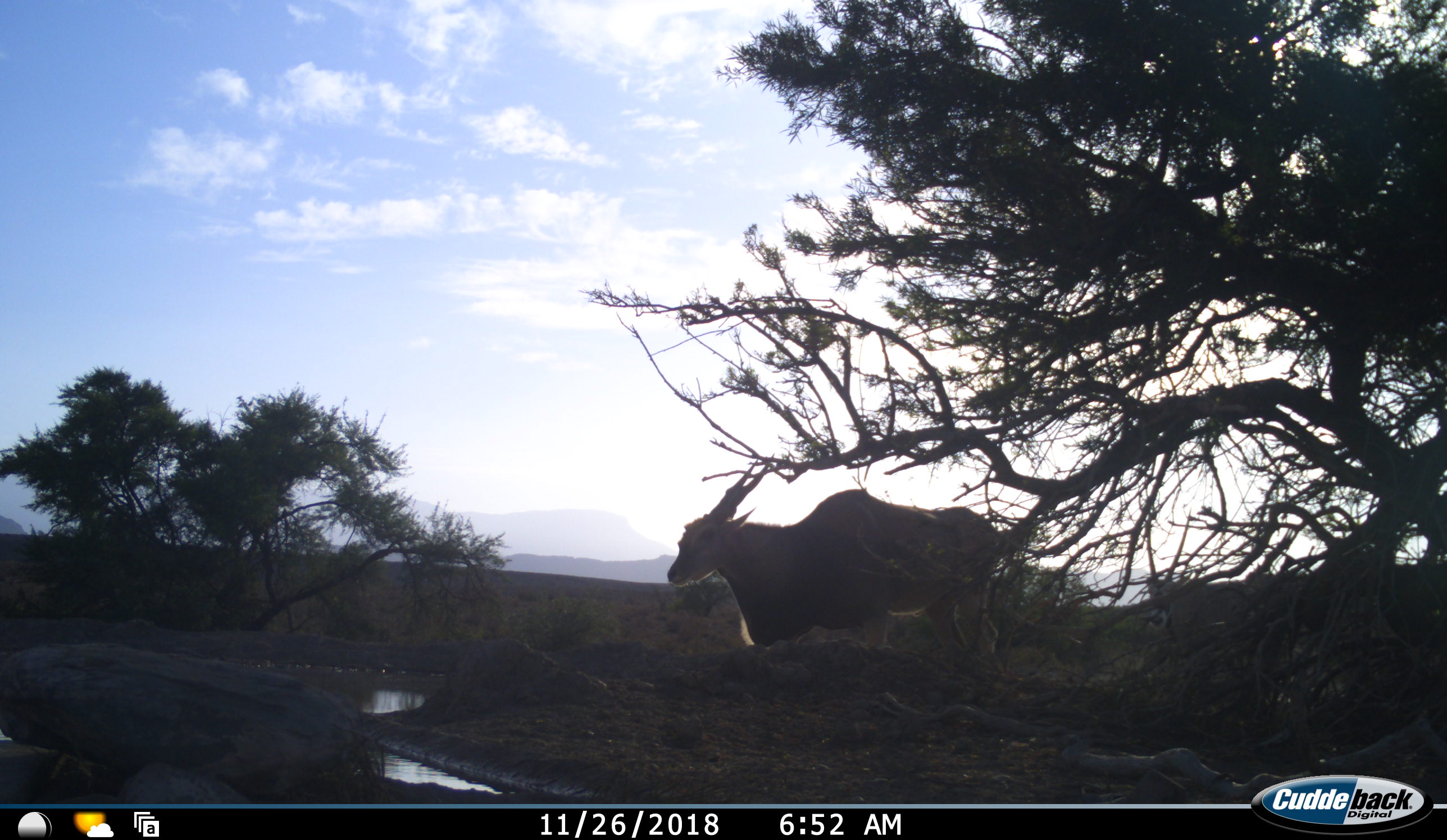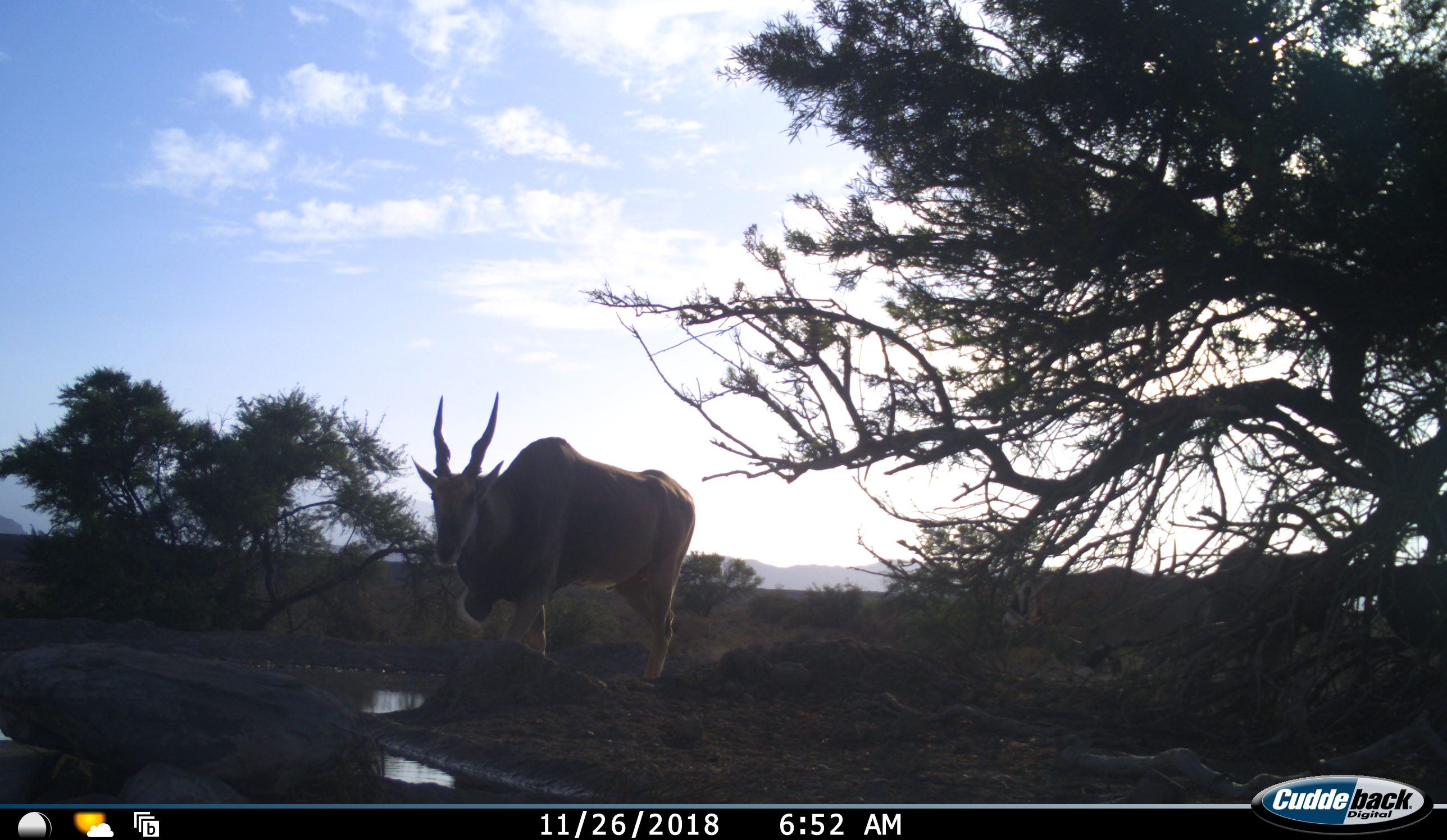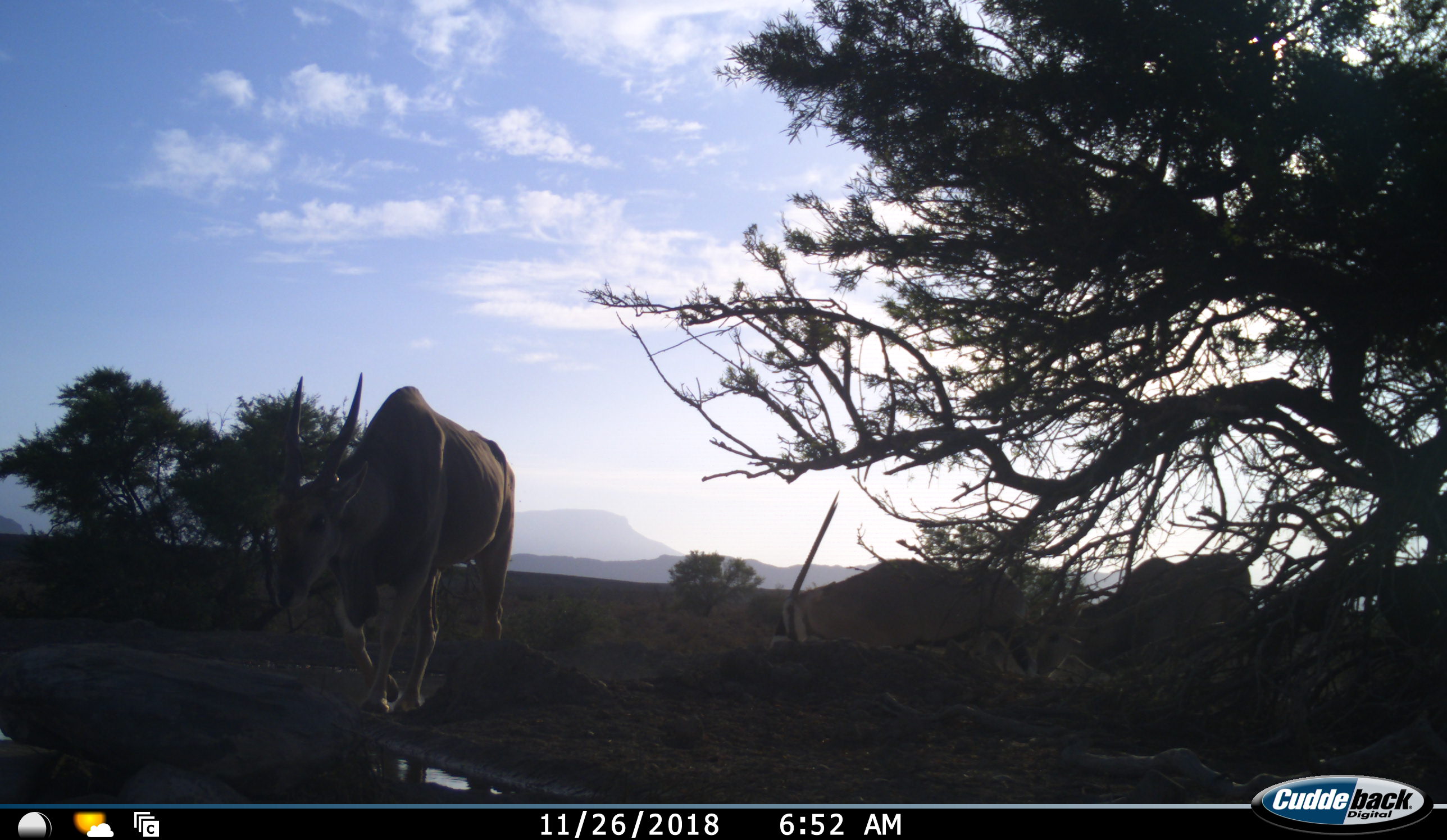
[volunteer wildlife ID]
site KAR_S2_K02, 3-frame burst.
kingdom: Animalia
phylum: Chordata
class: Mammalia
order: Artiodactyla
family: Bovidae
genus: Tragelaphus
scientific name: Tragelaphus oryx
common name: eland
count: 2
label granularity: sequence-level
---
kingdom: Animalia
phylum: Chordata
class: Mammalia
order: Artiodactyla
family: Bovidae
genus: Oryx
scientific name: Oryx gazella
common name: gemsbok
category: oryx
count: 1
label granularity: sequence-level